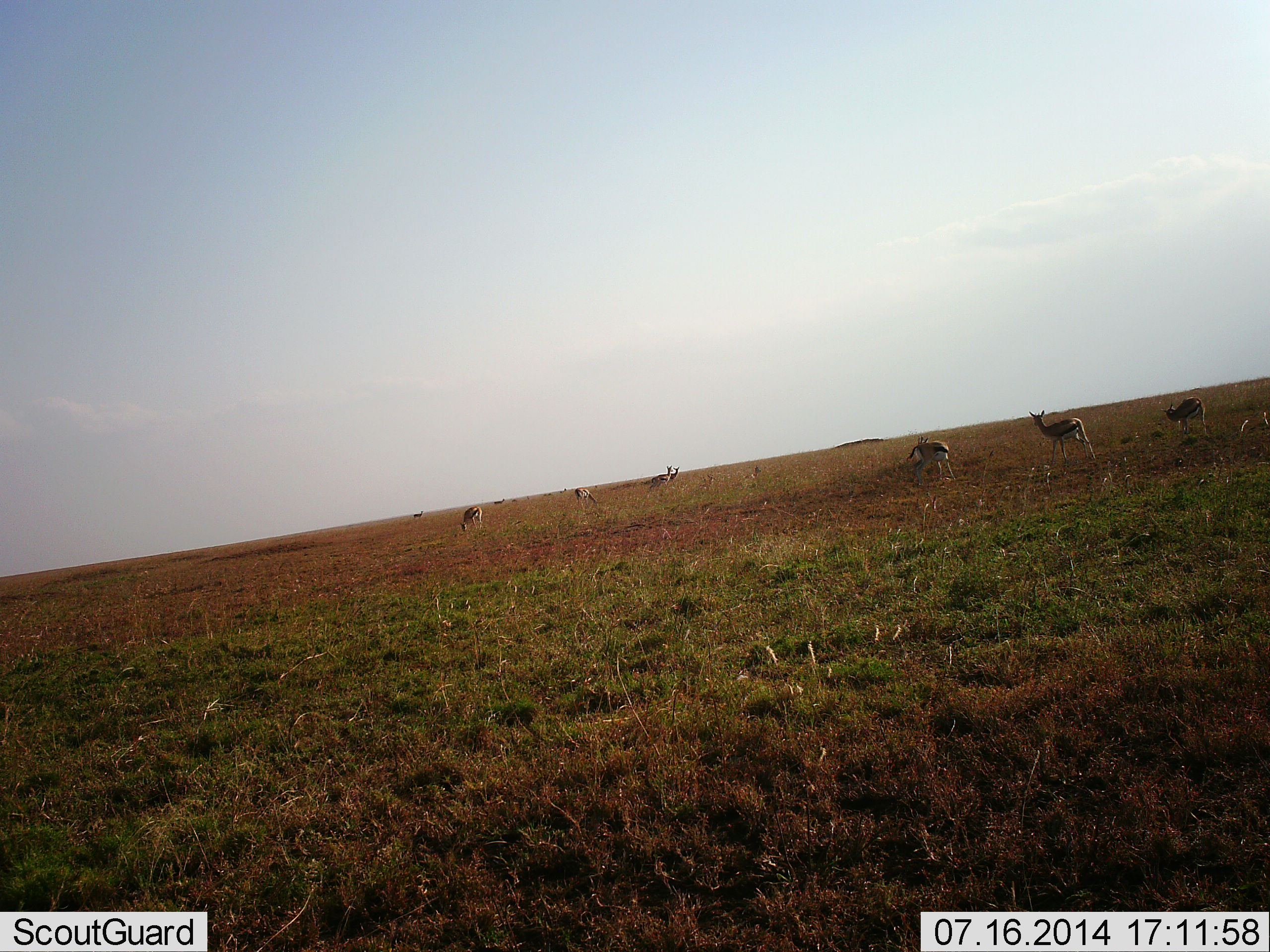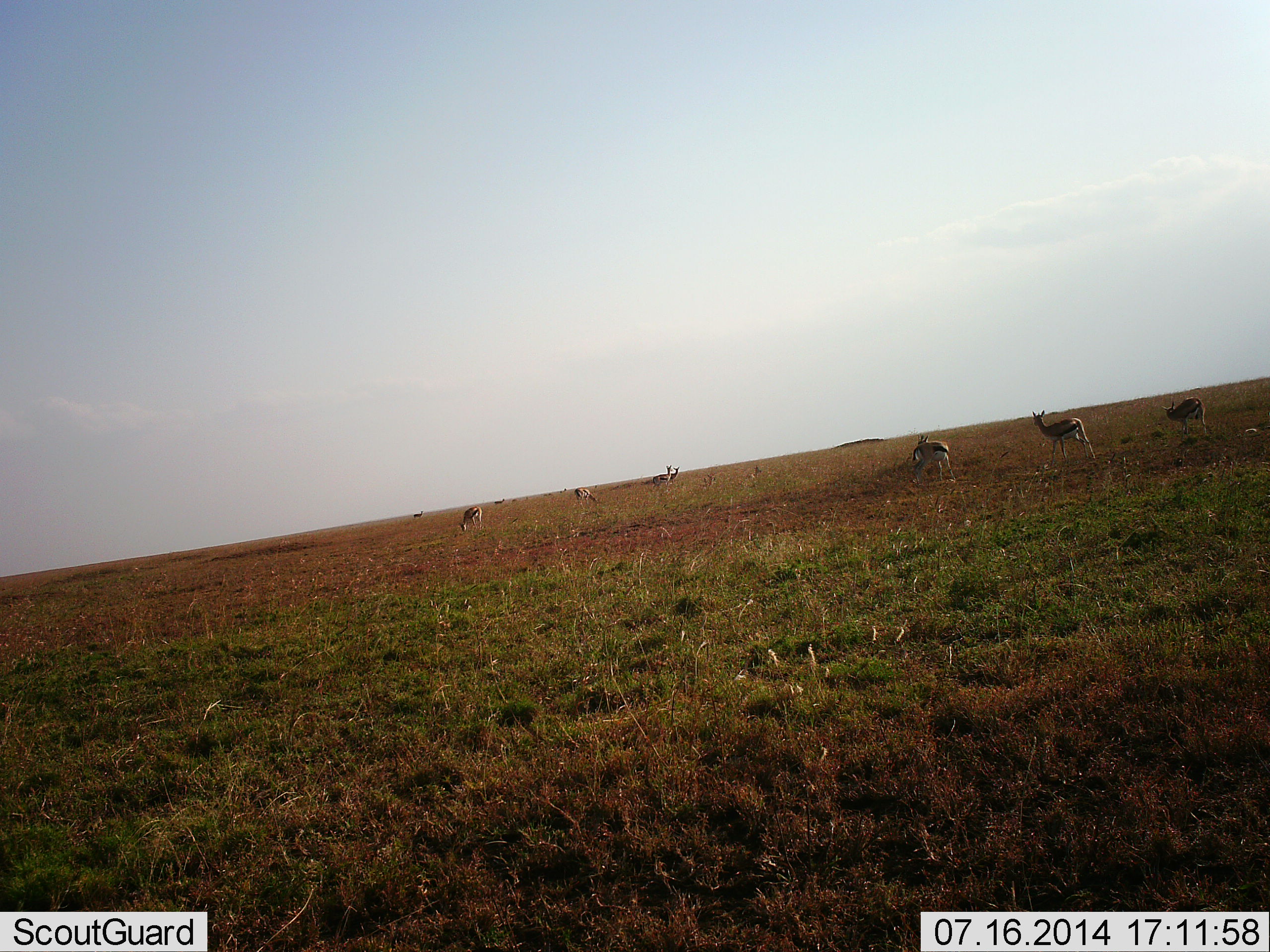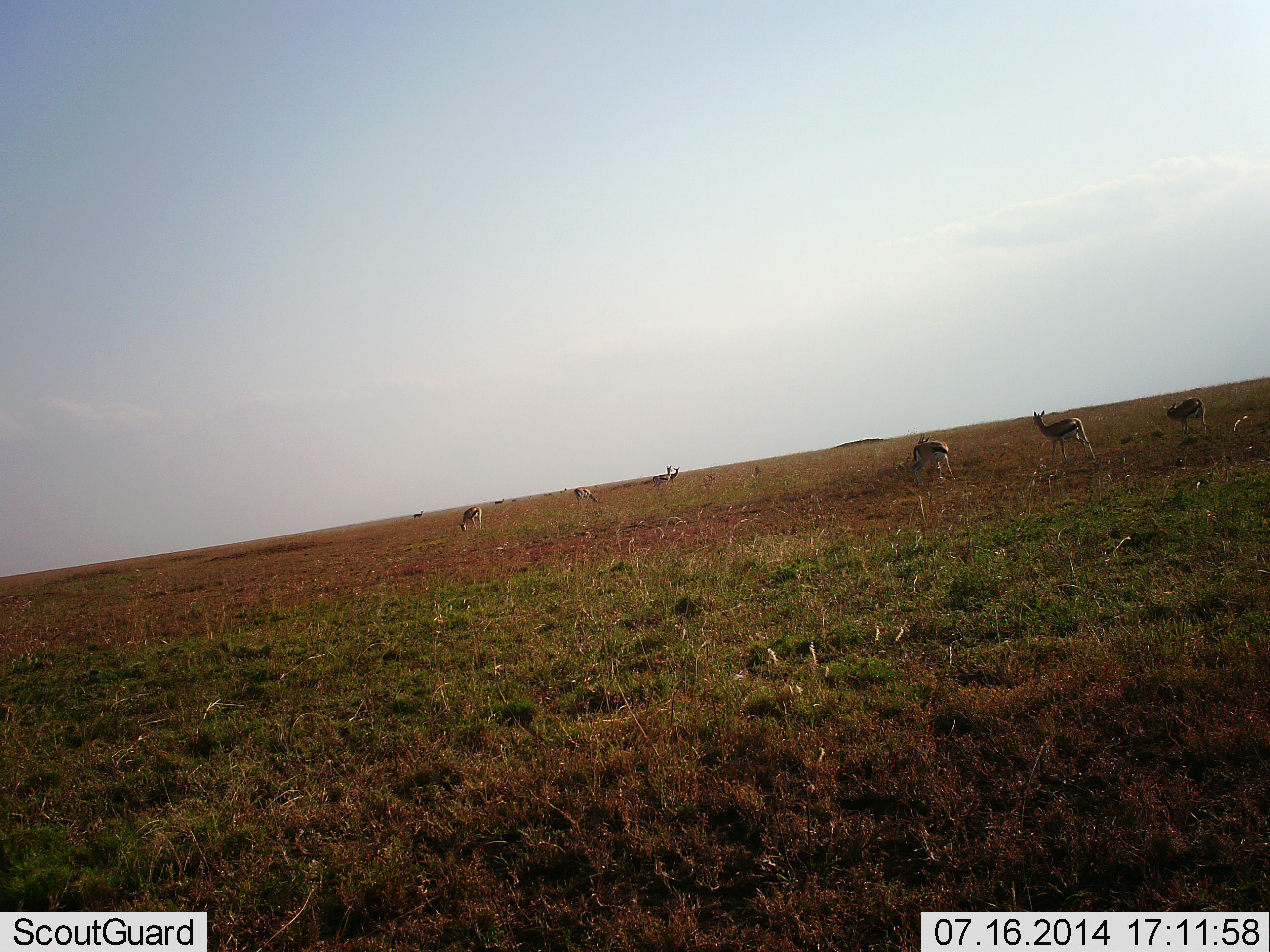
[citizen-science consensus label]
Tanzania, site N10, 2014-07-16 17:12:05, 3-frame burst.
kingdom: Animalia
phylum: Chordata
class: Mammalia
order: Artiodactyla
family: Bovidae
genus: Eudorcas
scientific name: Eudorcas thomsonii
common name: thomson's gazelle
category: gazellethomsons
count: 7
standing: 100%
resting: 30%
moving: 0%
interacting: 0%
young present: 0%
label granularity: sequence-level